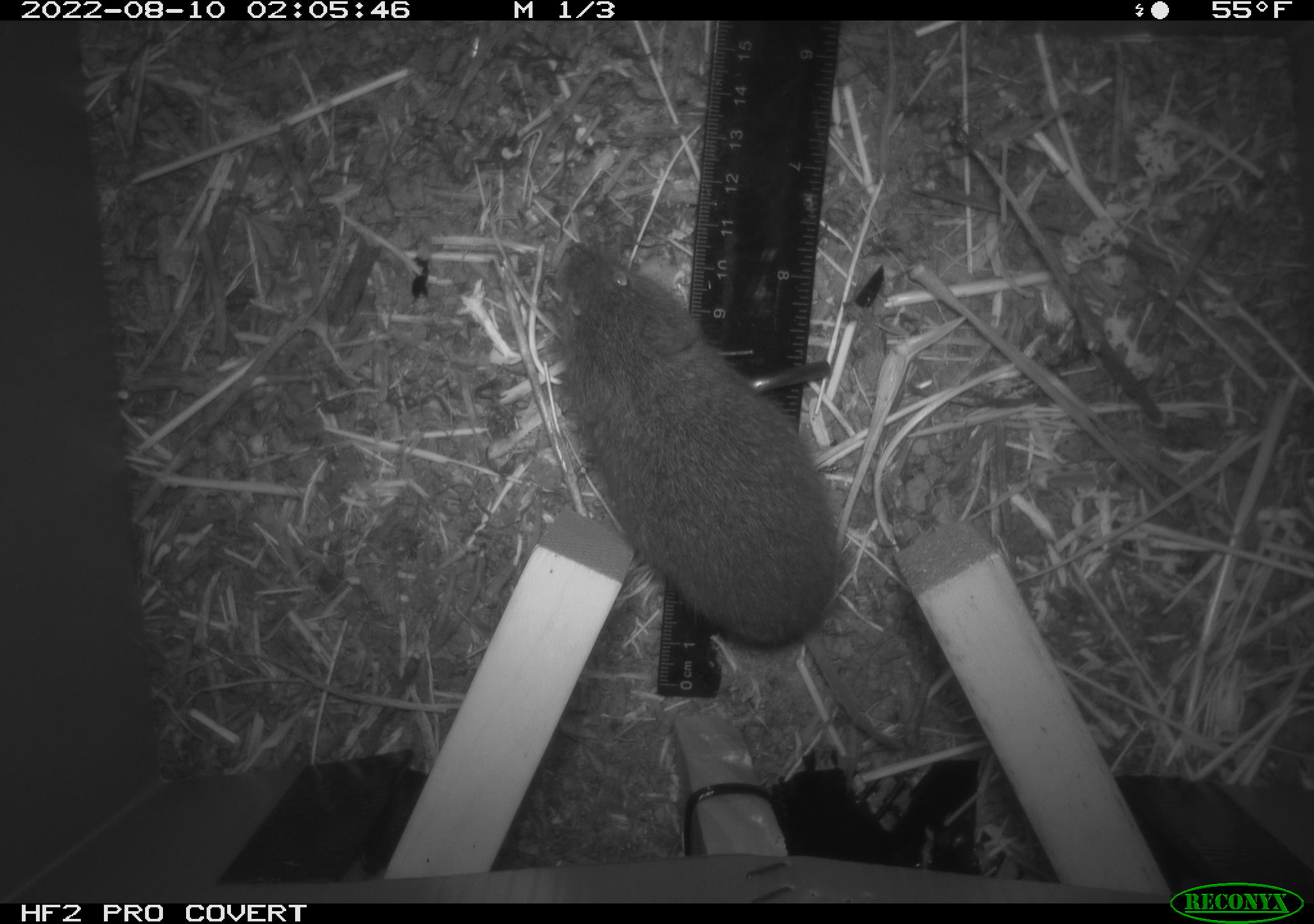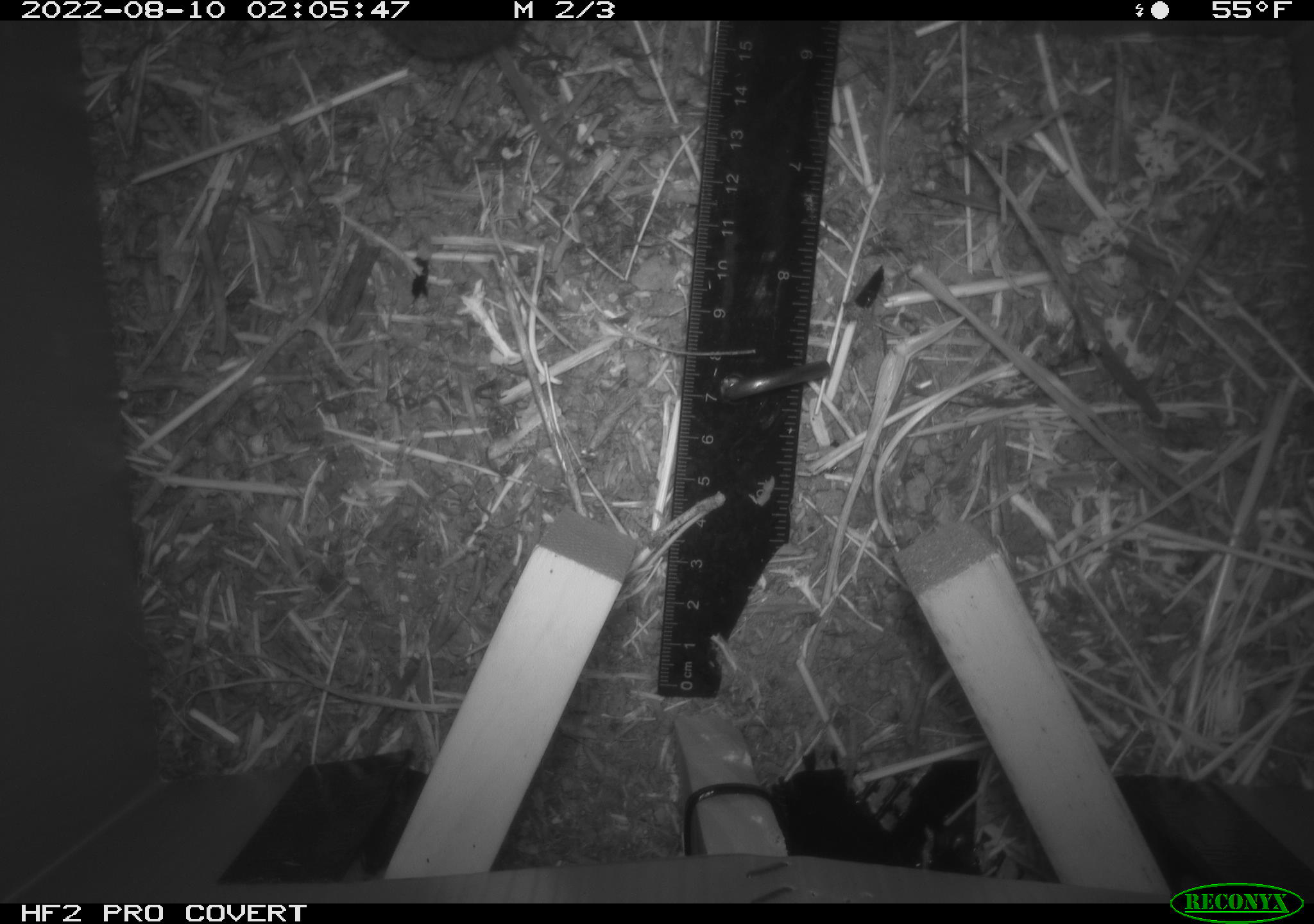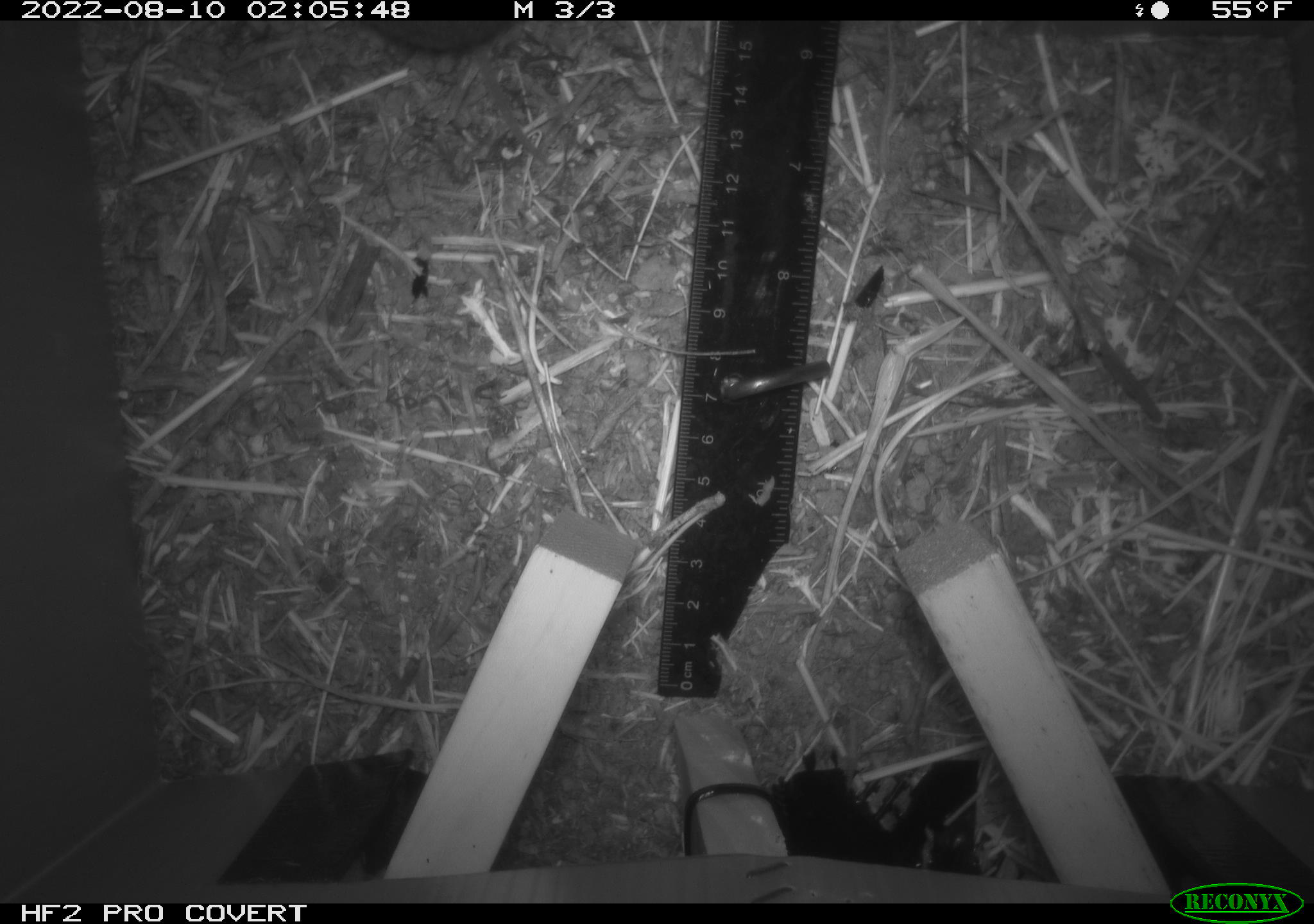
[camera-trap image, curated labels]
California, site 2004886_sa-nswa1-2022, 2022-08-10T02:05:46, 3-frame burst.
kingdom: Animalia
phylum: Chordata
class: Mammalia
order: Rodentia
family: Cricetidae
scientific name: Cricetidae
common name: hamsters, voles, lemmings, and allies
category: cricetidae family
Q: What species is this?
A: Cricetidae family (hamsters, voles, lemmings, and allies) (Cricetidae).